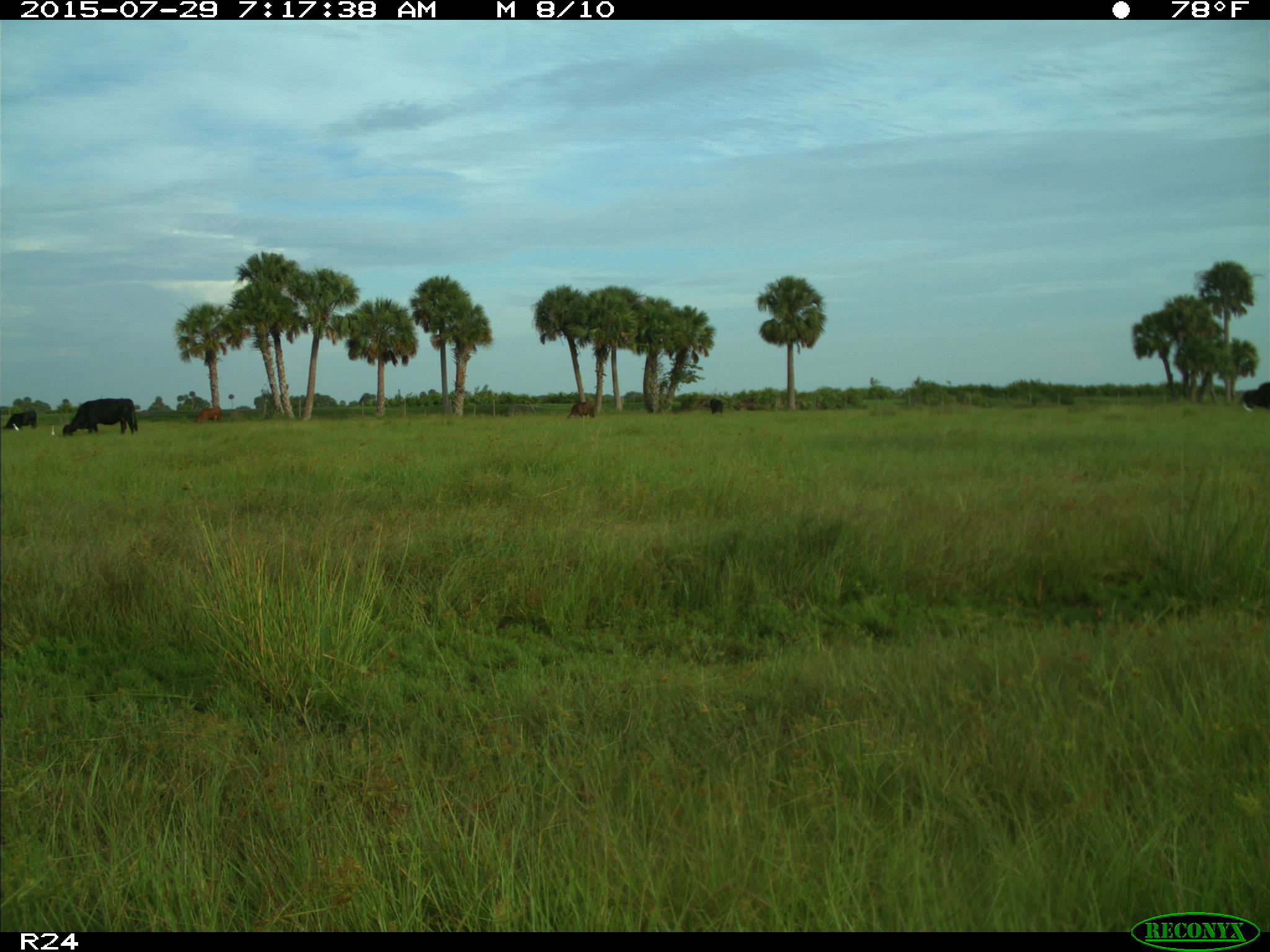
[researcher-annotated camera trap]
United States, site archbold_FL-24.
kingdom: Animalia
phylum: Chordata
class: Mammalia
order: Artiodactyla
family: Bovidae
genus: Bos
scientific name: Bos taurus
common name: domestic cow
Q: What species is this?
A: Bos taurus (domestic cow).